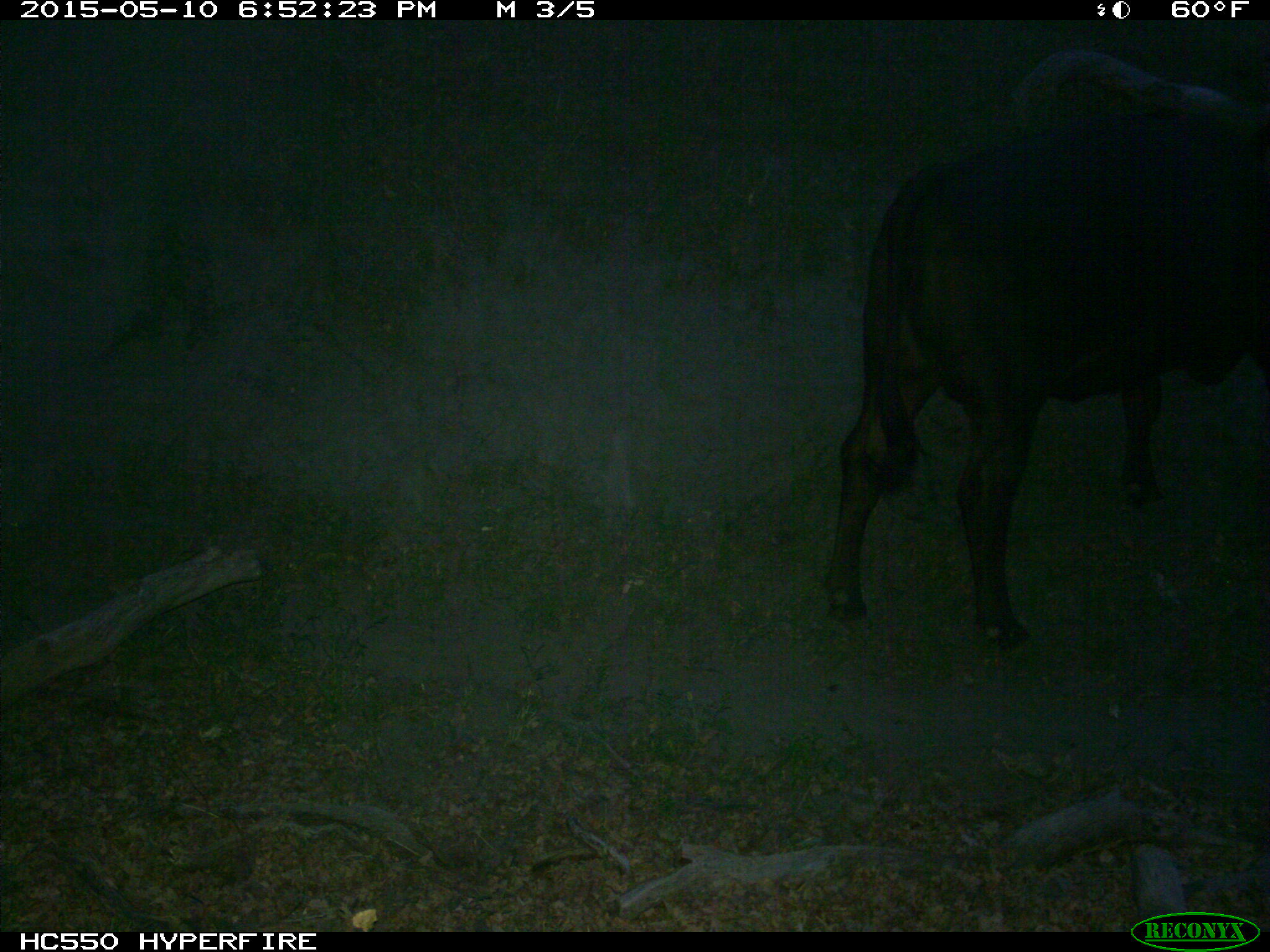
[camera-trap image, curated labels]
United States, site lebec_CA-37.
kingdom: Animalia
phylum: Chordata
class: Mammalia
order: Artiodactyla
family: Bovidae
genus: Bos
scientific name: Bos taurus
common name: domestic cow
Bos taurus (domestic cow).